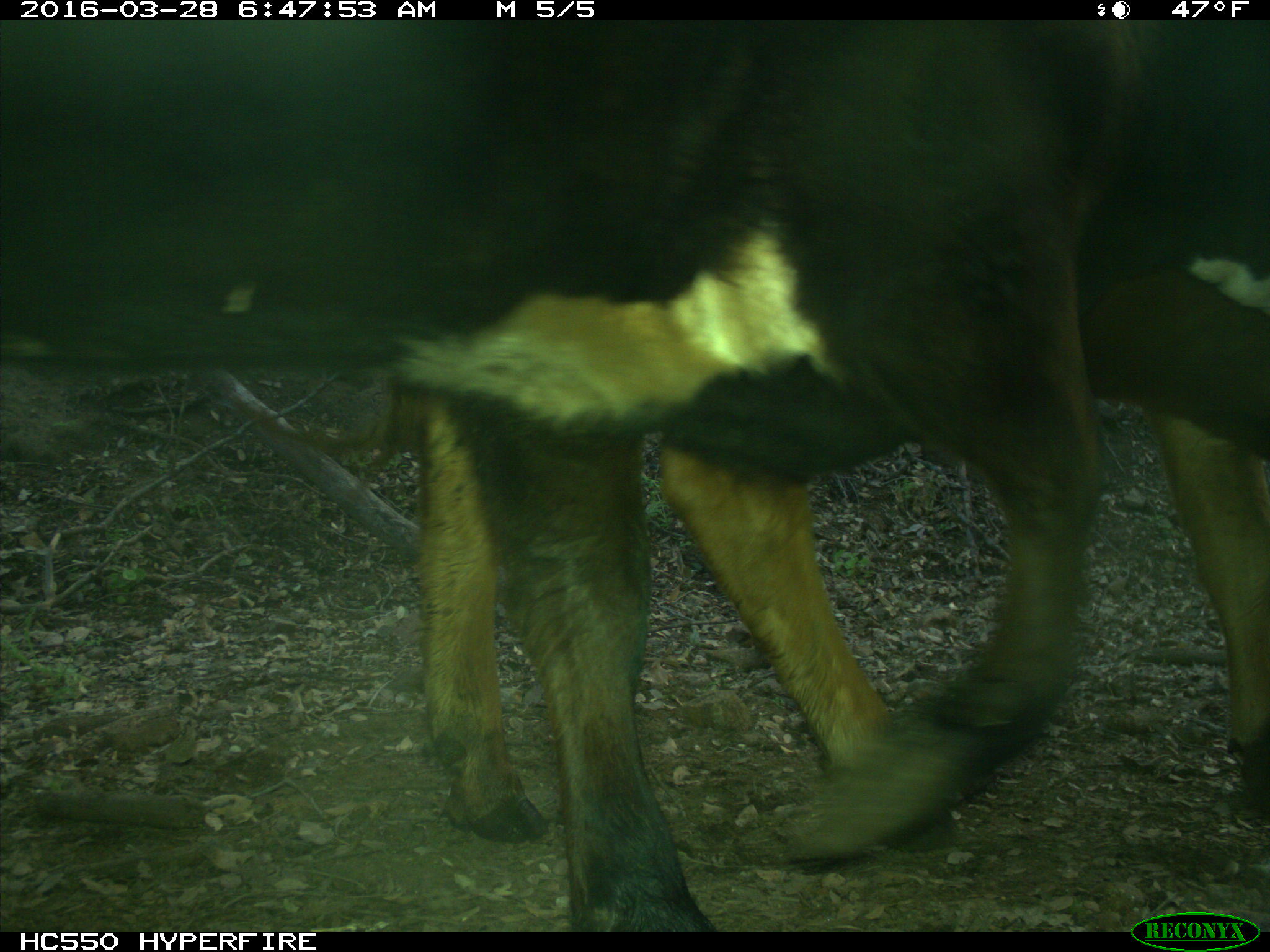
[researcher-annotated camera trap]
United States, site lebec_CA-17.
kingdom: Animalia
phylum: Chordata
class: Mammalia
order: Artiodactyla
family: Bovidae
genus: Bos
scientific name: Bos taurus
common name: domestic cow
Bos taurus (domestic cow).